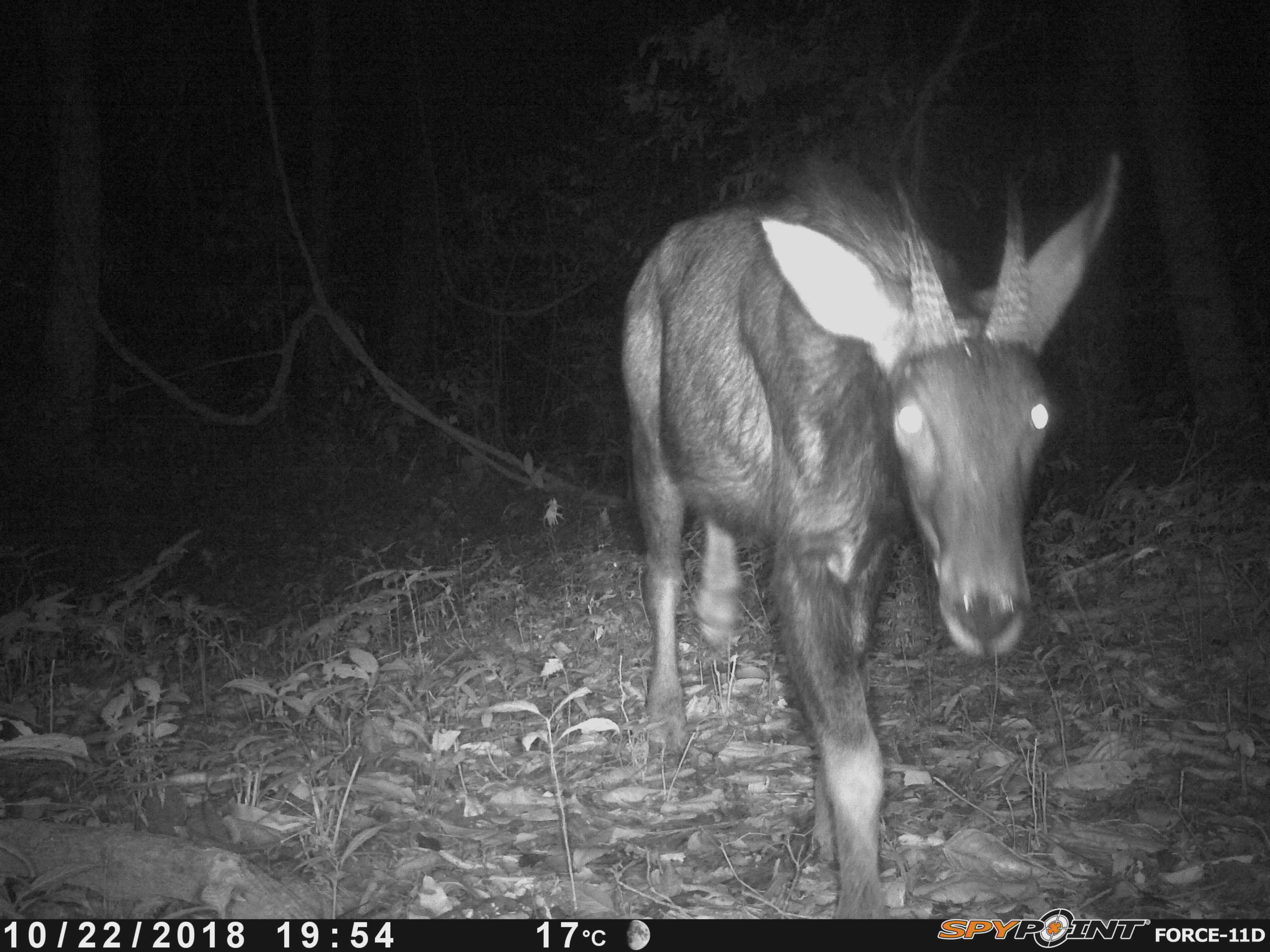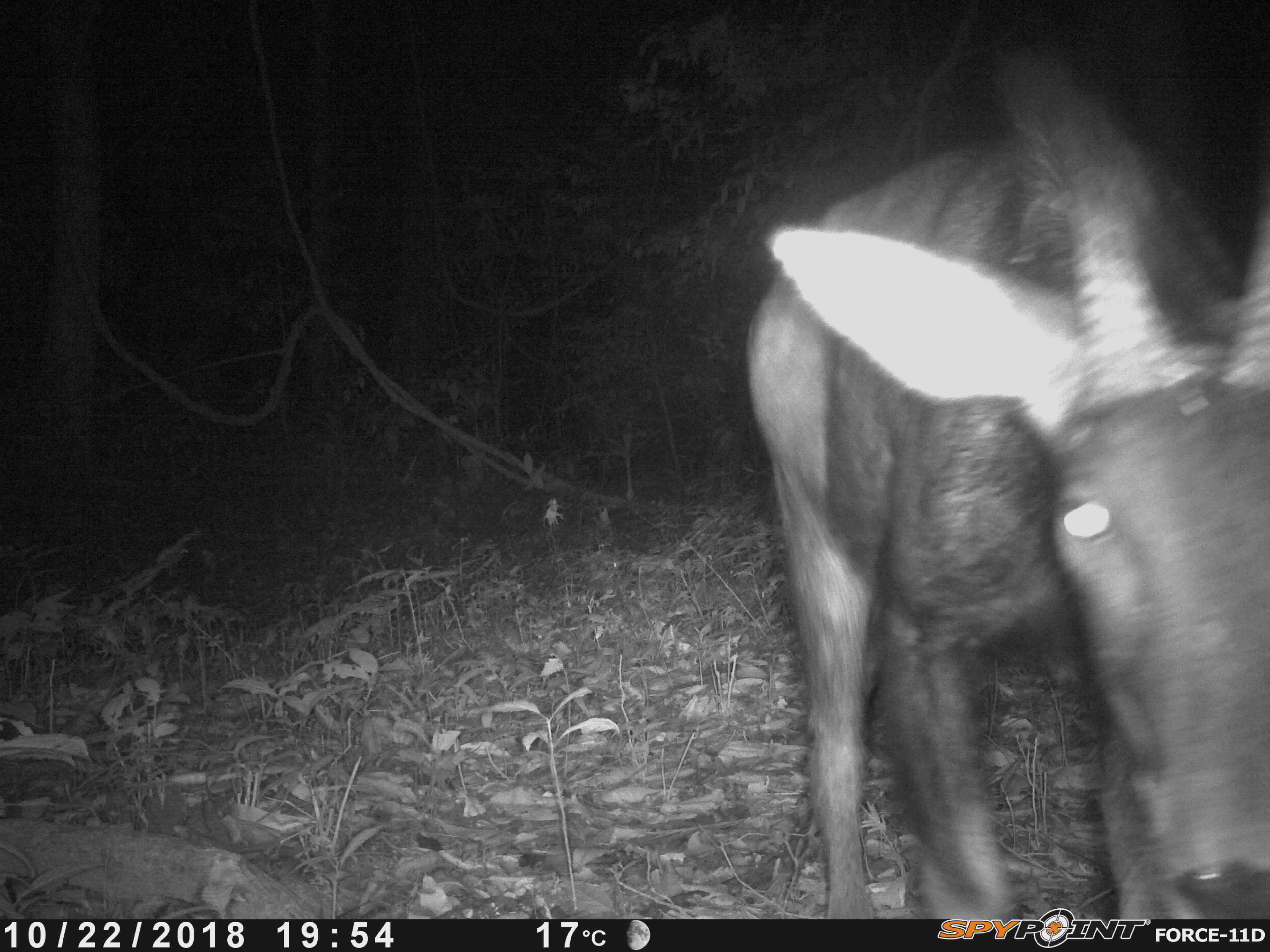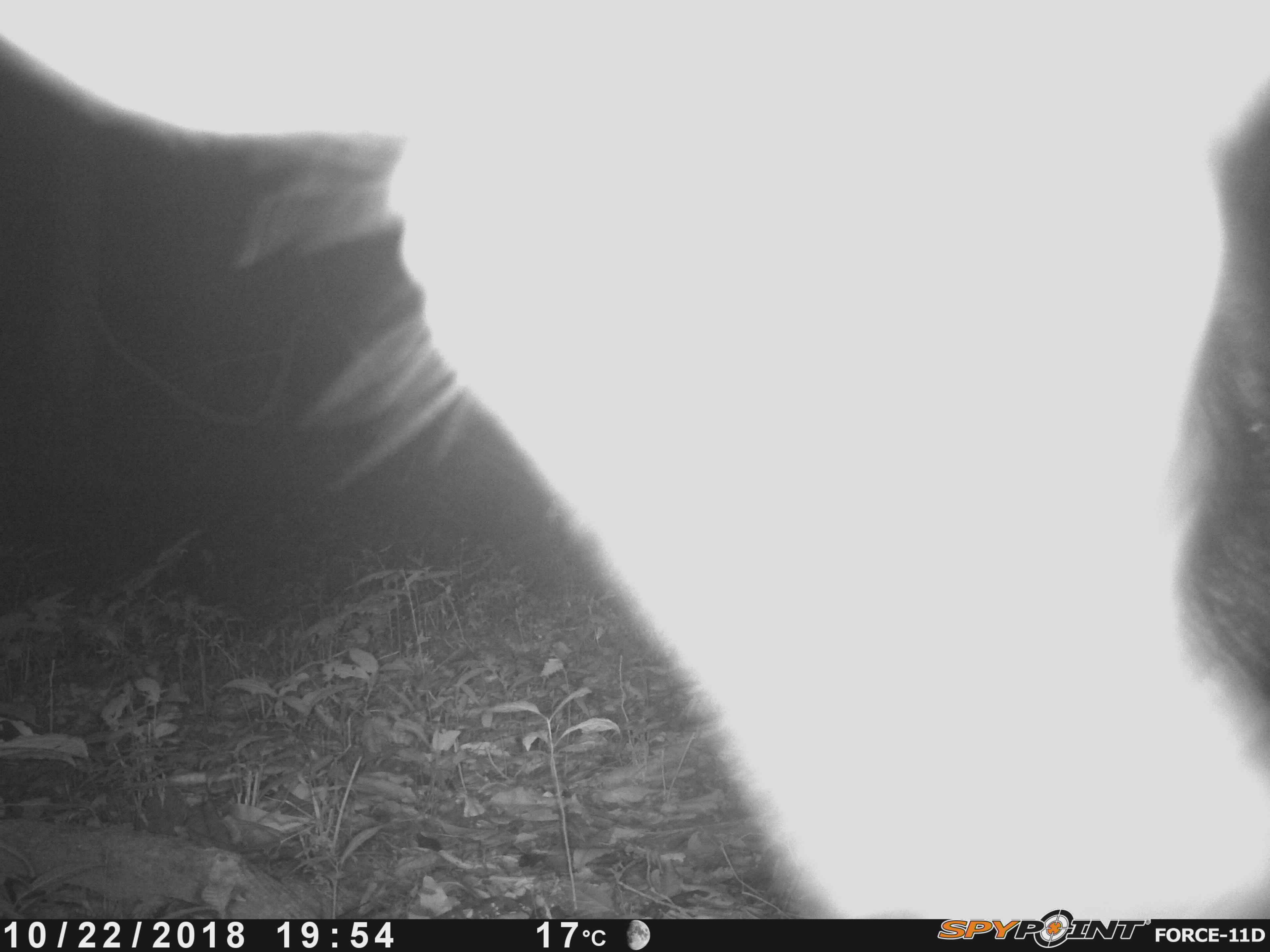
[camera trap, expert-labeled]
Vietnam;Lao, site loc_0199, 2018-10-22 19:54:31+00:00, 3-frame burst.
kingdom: Animalia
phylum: Chordata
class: Mammalia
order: Artiodactyla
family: Bovidae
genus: Capricornis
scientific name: Capricornis sumatraensis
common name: chinese serow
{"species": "chinese serow (Capricornis sumatraensis)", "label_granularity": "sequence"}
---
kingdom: Animalia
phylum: Arthropoda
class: Insecta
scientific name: Insecta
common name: insect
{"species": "insect (Insecta)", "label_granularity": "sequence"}